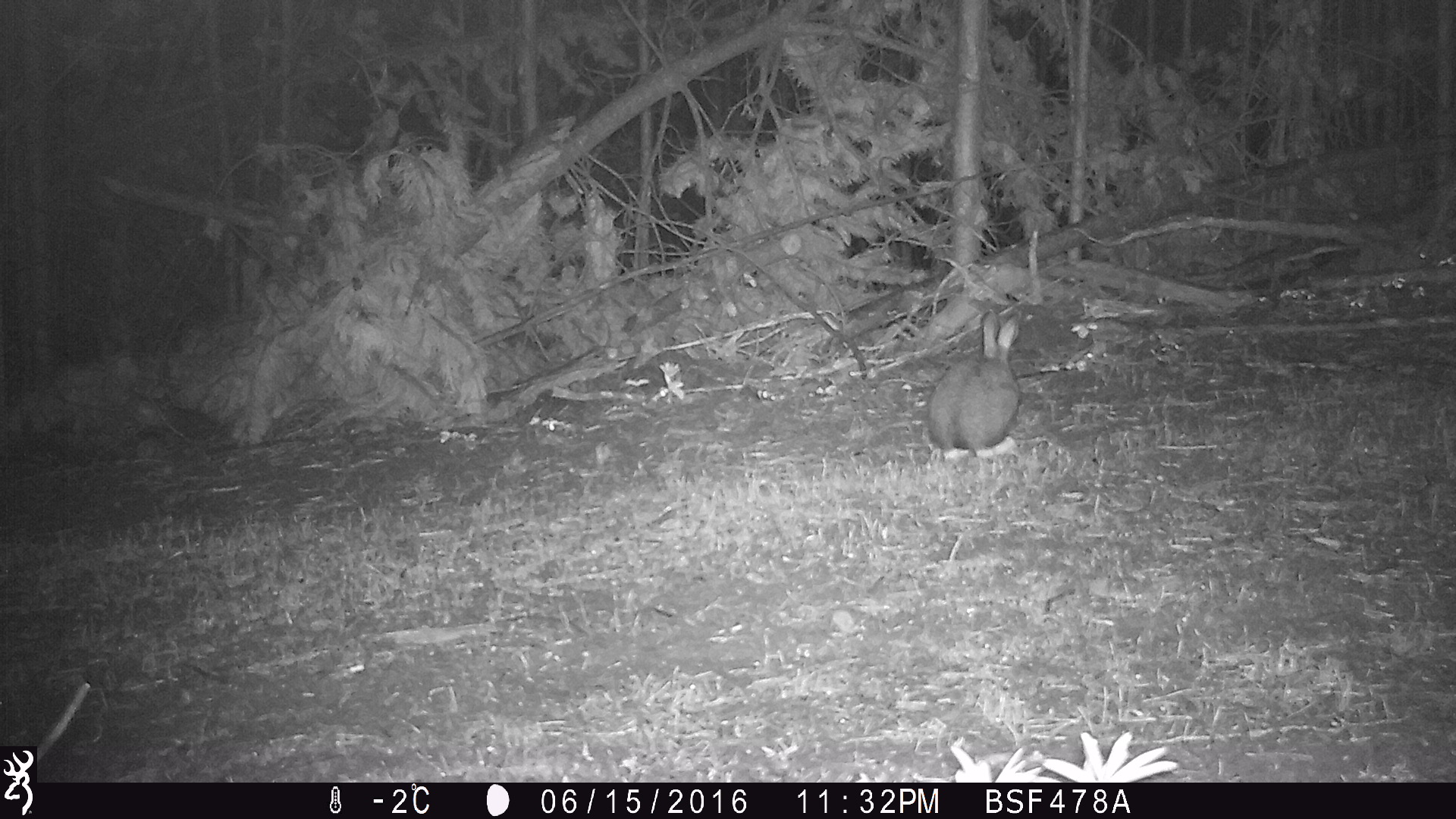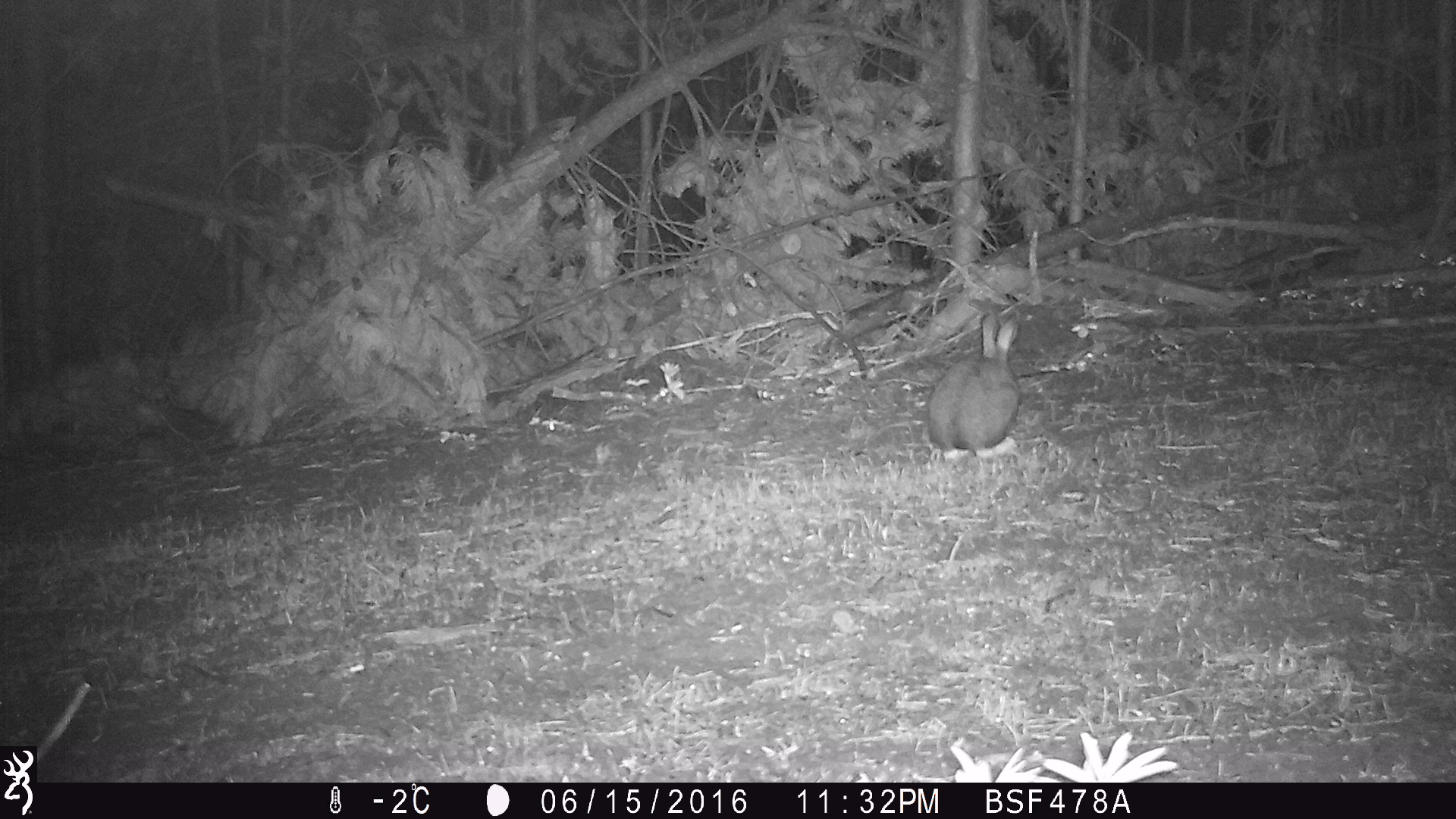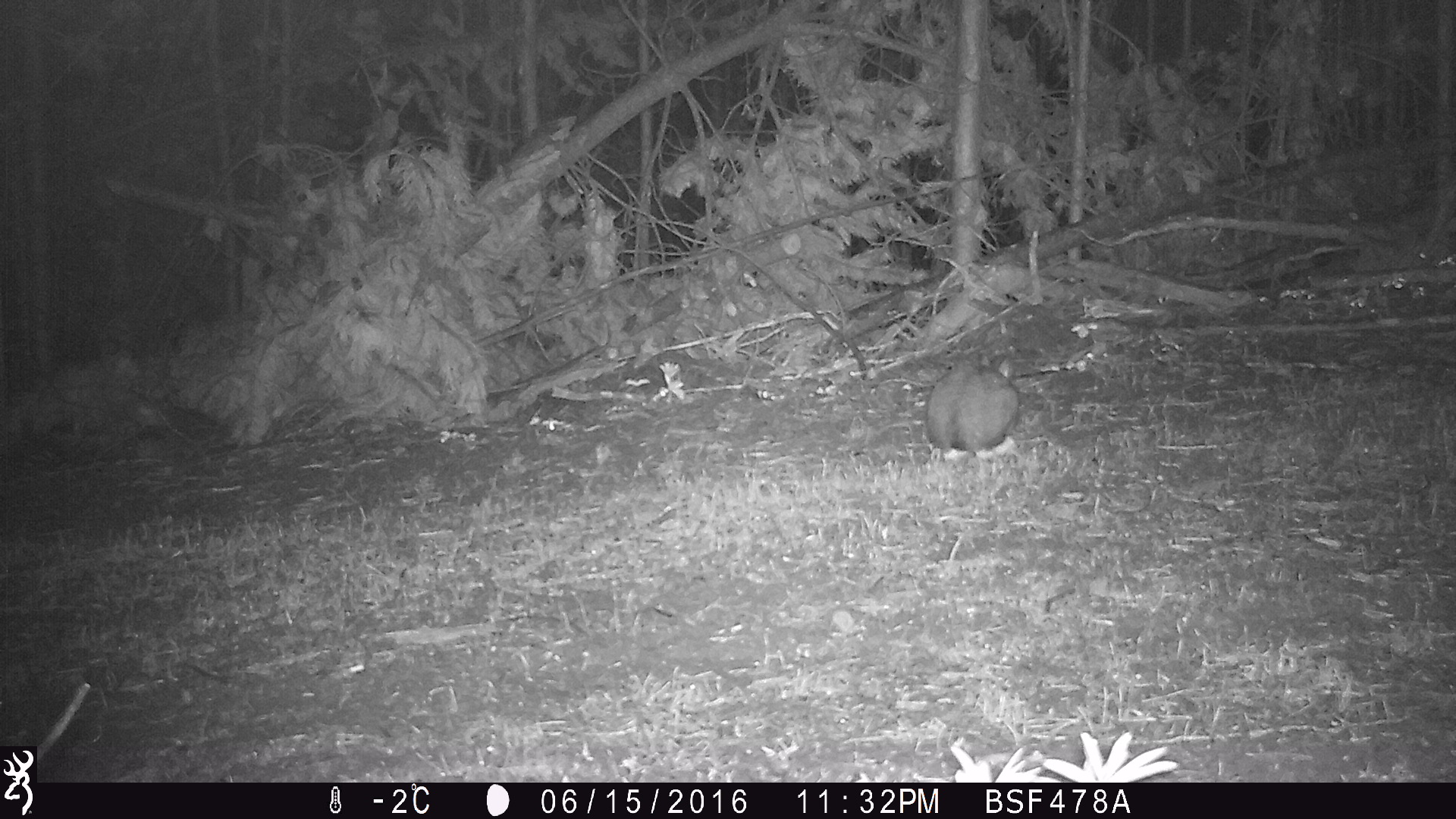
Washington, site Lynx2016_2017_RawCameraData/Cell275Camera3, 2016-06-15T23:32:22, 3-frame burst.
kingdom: Animalia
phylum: Chordata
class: Mammalia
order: Lagomorpha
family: Leporidae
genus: Lepus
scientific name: Lepus americanus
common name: snowshoe hare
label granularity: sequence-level